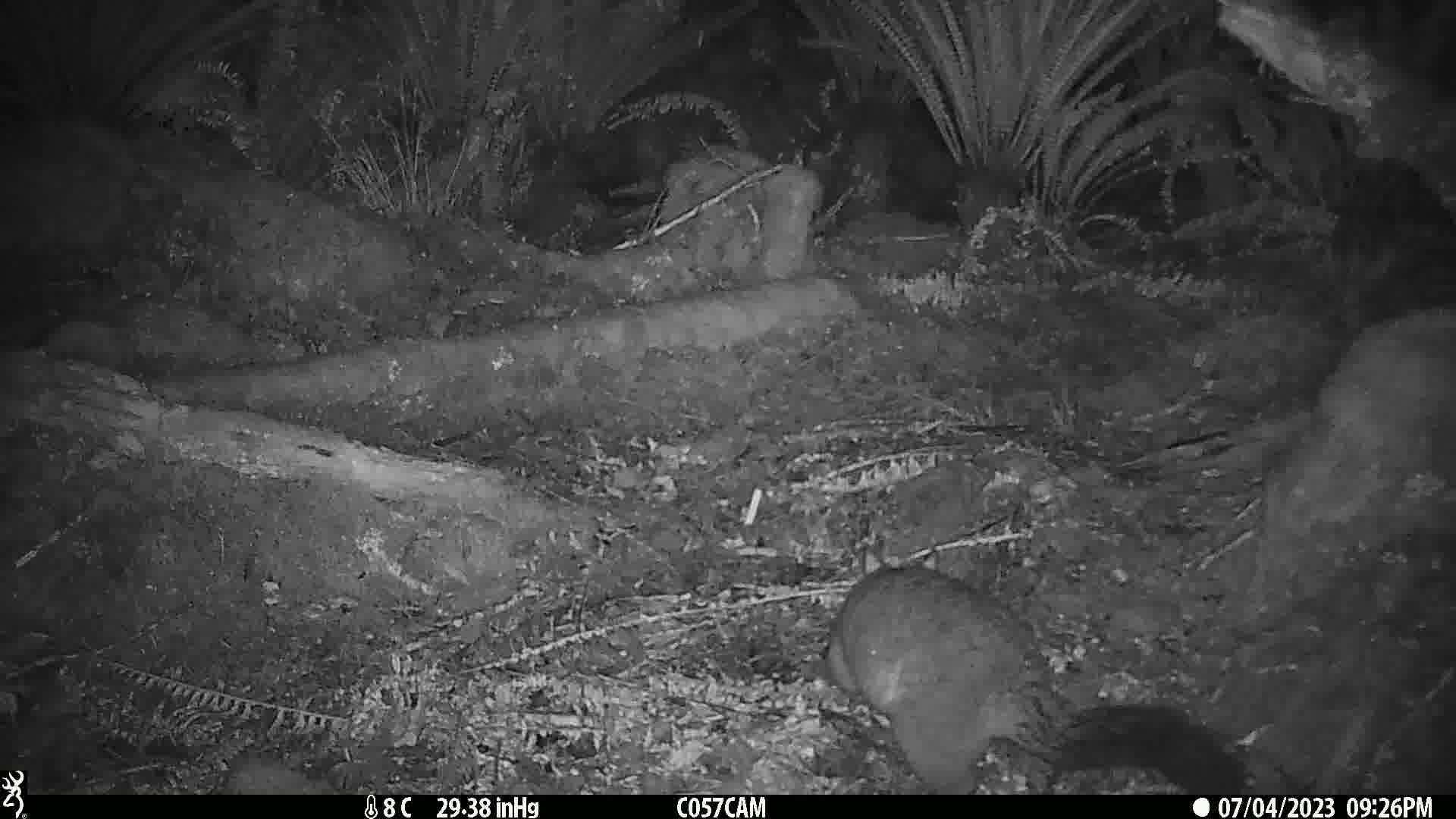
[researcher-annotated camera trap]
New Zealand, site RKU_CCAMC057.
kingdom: Animalia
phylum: Chordata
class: Mammalia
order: Diprotodontia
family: Phalangeridae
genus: Trichosurus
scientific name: Trichosurus vulpecula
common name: common brushtail possum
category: possum